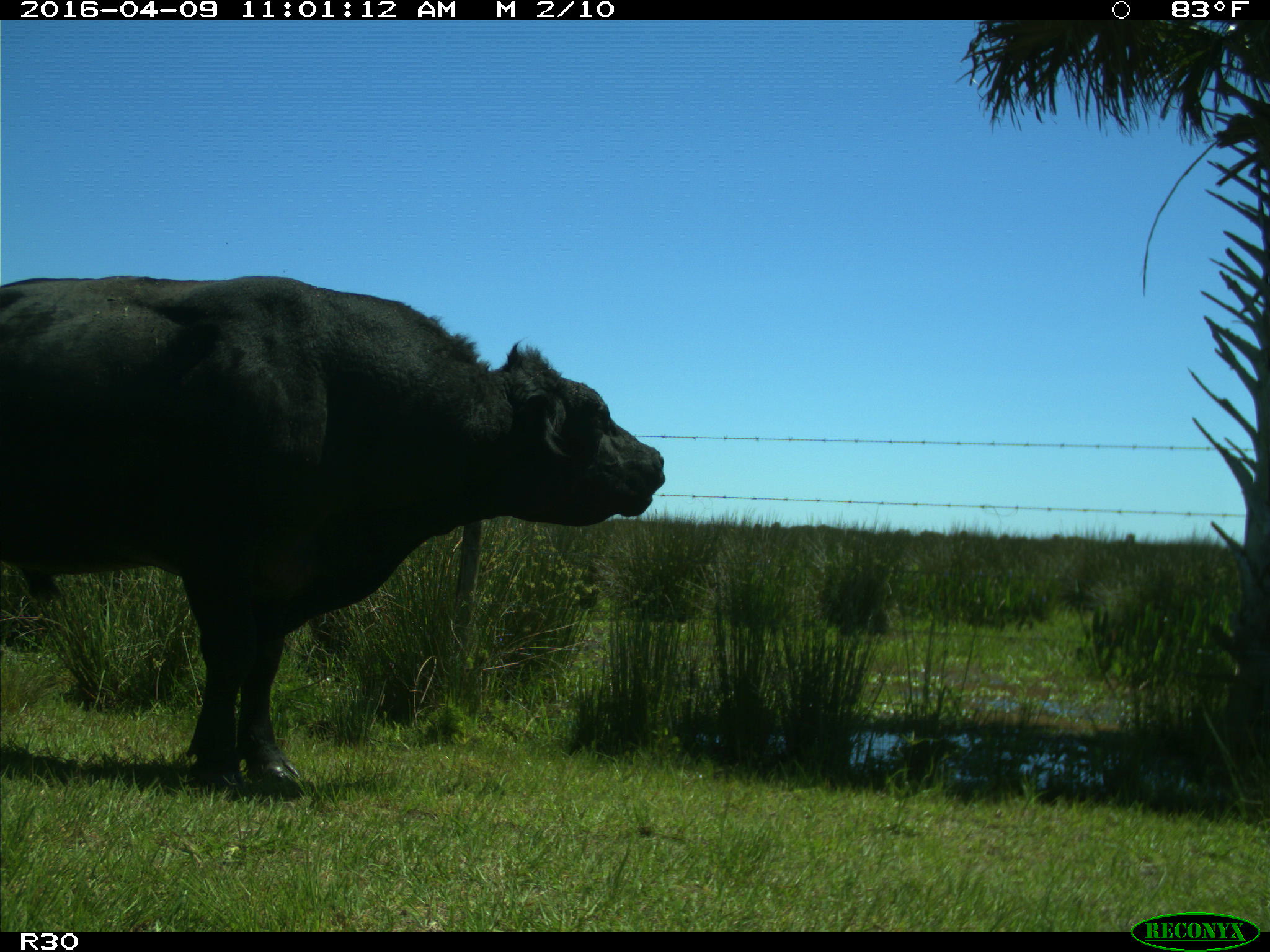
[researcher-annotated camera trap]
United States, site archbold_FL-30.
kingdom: Animalia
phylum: Chordata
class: Mammalia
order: Artiodactyla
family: Bovidae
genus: Bos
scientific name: Bos taurus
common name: domestic cow